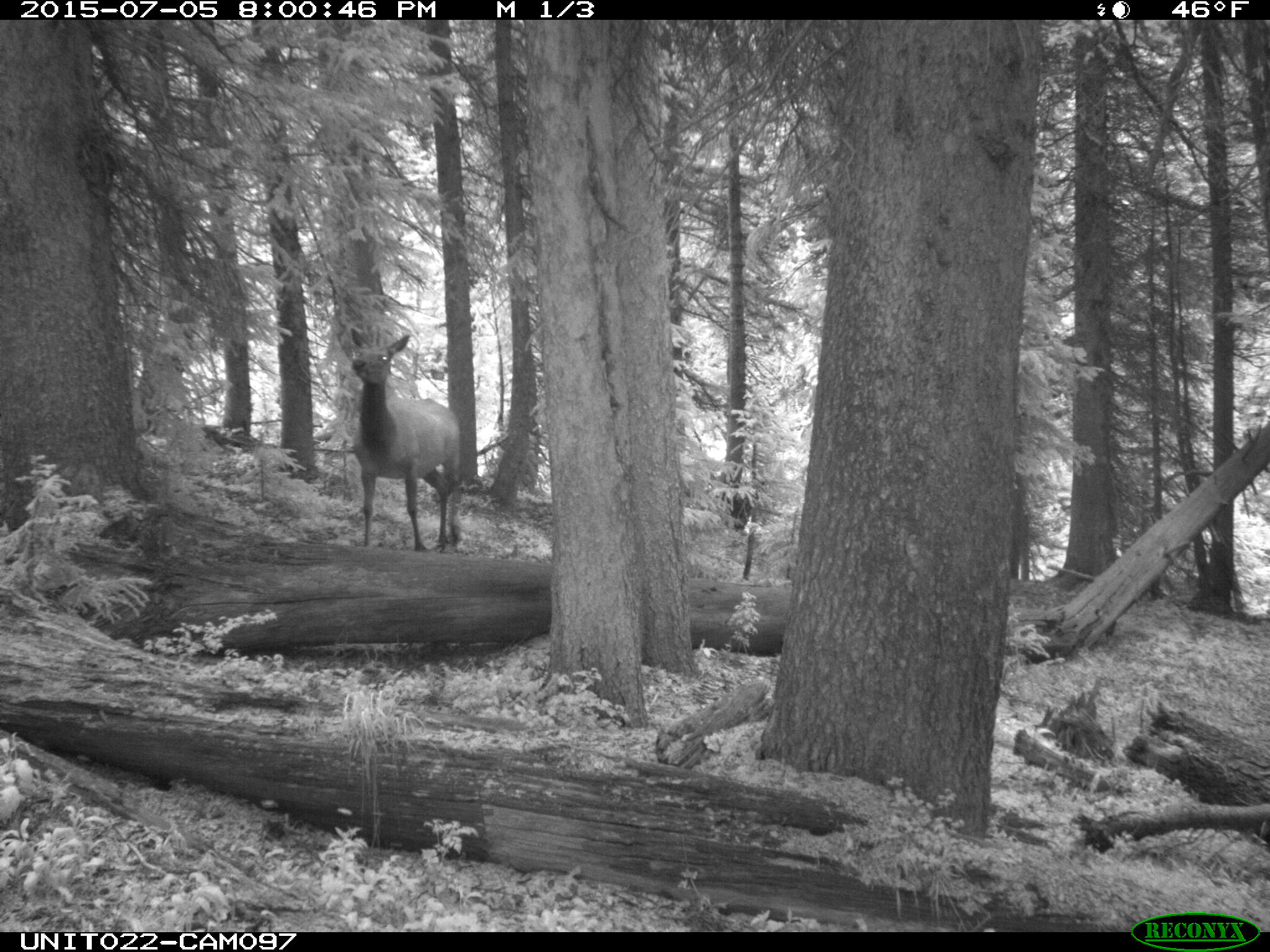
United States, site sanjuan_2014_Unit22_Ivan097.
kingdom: Animalia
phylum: Chordata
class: Mammalia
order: Artiodactyla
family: Cervidae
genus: Cervus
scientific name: Cervus elaphus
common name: red deer